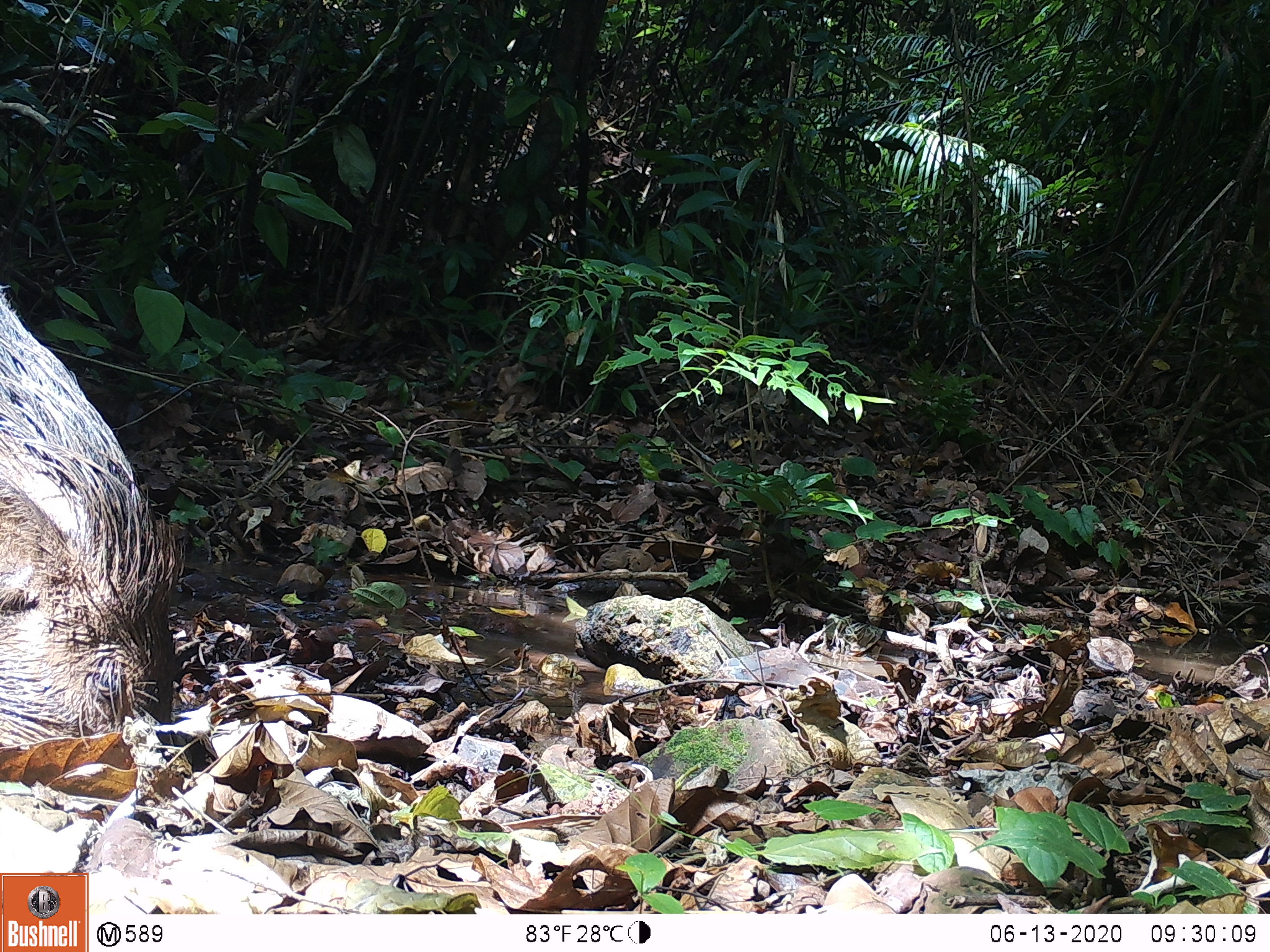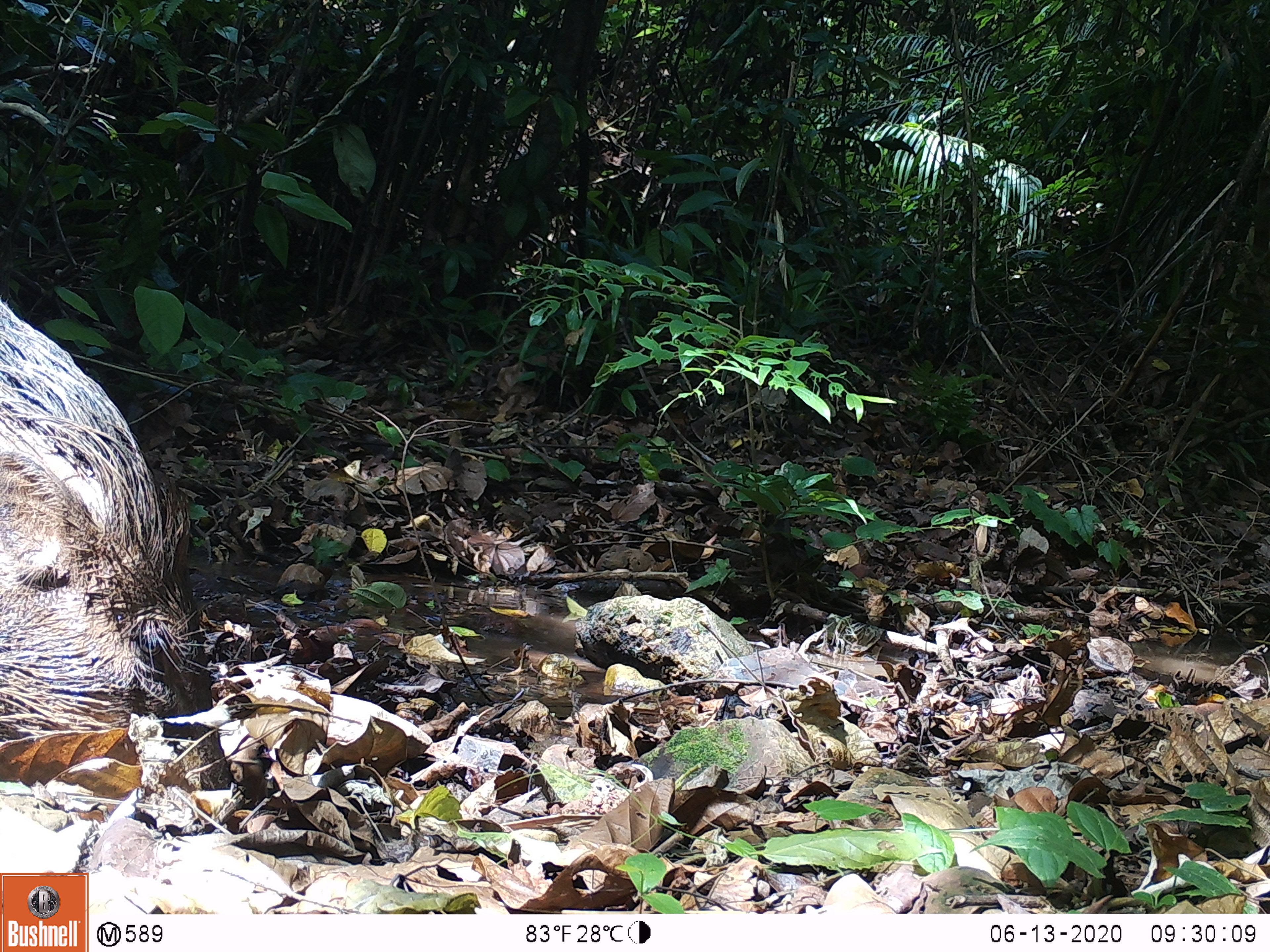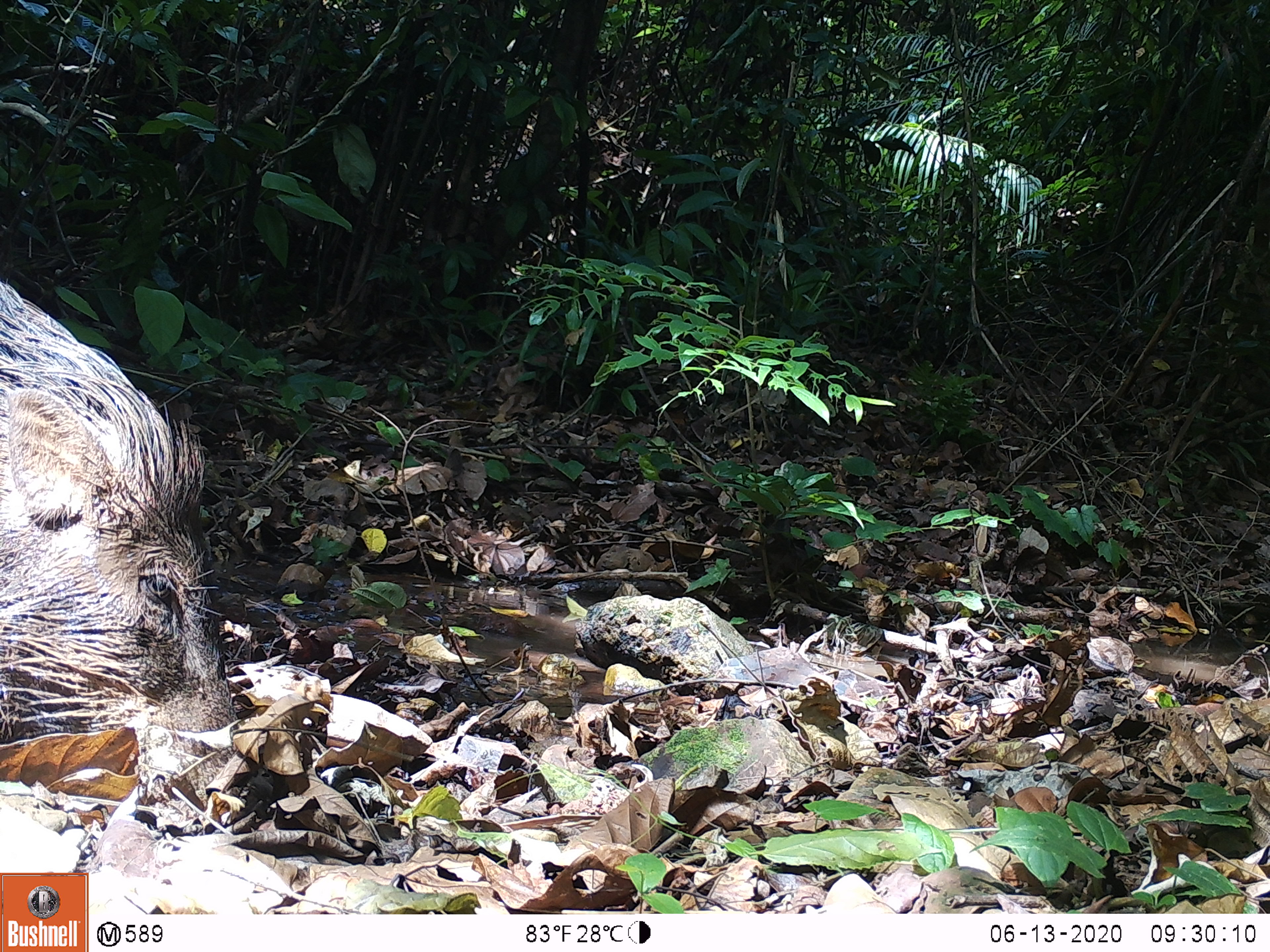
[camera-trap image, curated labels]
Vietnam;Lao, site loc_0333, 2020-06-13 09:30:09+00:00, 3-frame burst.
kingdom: Animalia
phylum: Chordata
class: Mammalia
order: Artiodactyla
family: Suidae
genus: Sus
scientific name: Sus scrofa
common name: eurasian wild pig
Eurasian wild pig (Sus scrofa). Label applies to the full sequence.